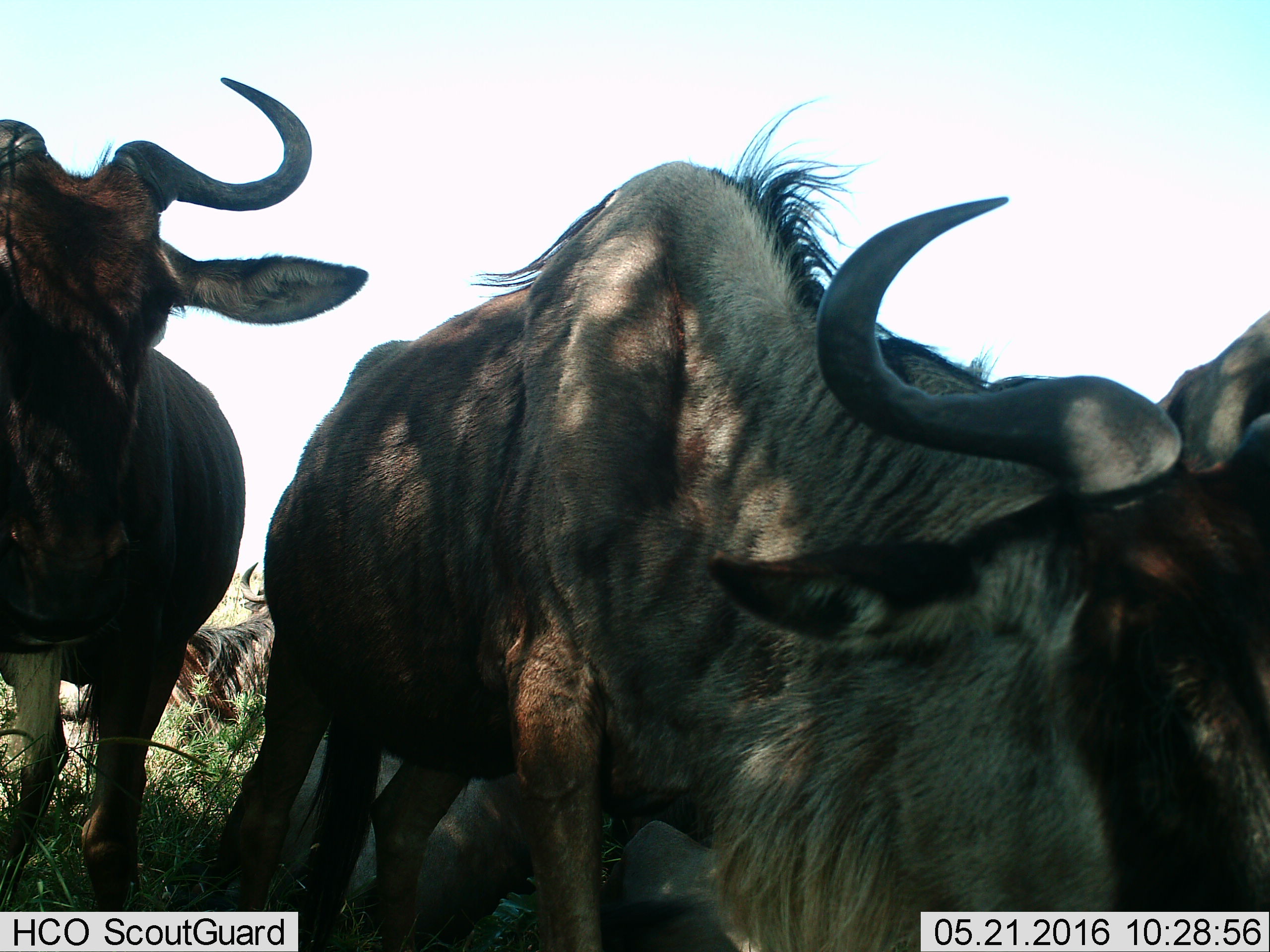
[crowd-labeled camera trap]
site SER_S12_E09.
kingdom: Animalia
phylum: Chordata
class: Mammalia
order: Artiodactyla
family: Bovidae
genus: Connochaetes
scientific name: Connochaetes taurinus taurinus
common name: blue wildebeest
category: wildebeestblue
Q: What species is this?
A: Wildebeestblue (blue wildebeest) (Connochaetes taurinus taurinus).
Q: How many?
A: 4.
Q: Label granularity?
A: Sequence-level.